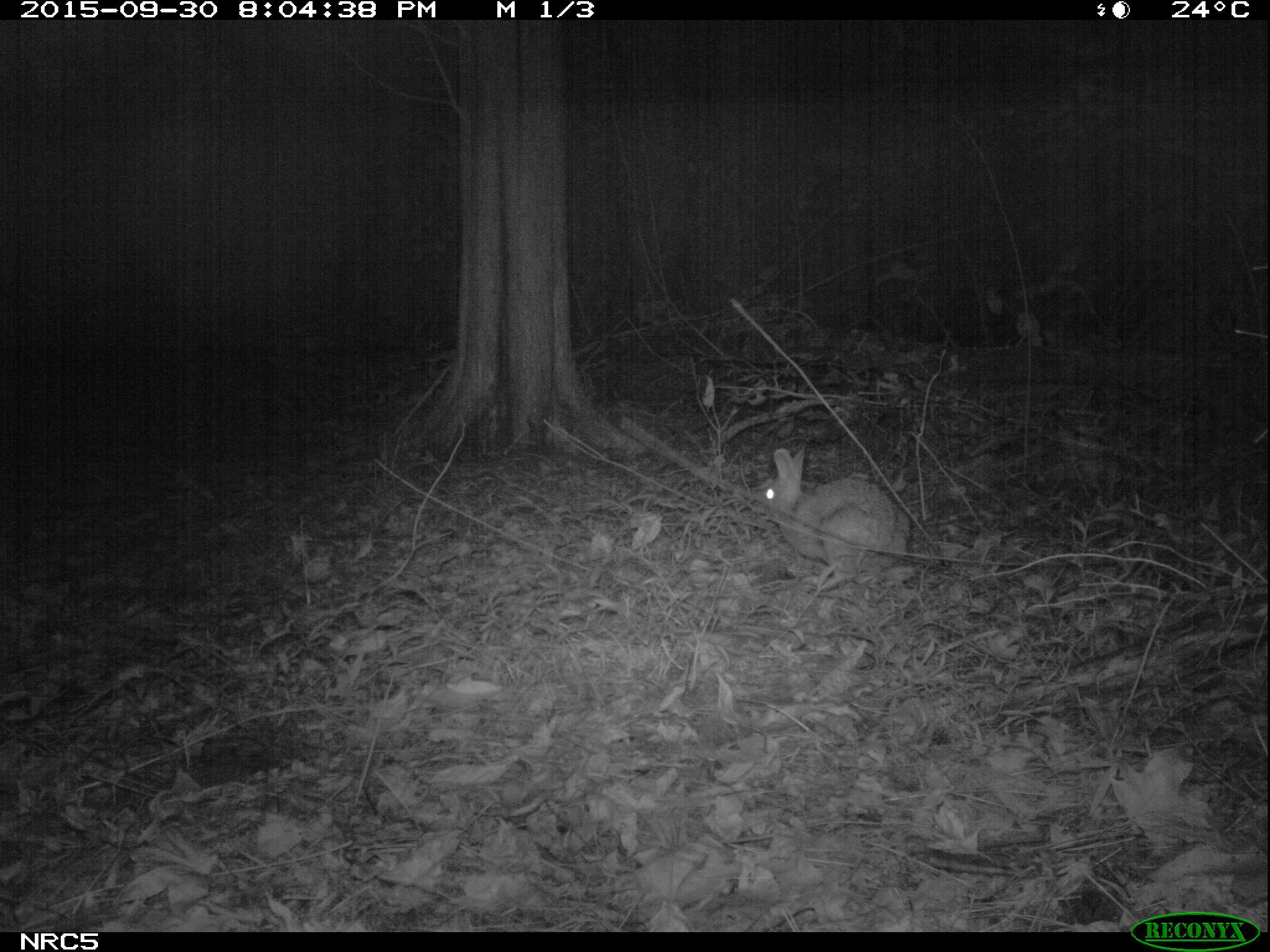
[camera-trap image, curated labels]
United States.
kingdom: Animalia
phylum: Chordata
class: Mammalia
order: Lagomorpha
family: Leporidae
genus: Sylvilagus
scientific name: Sylvilagus floridanus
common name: eastern cottontail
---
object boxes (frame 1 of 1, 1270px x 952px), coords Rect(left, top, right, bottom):
Eastern Cottontail: Rect(736, 438, 922, 572)